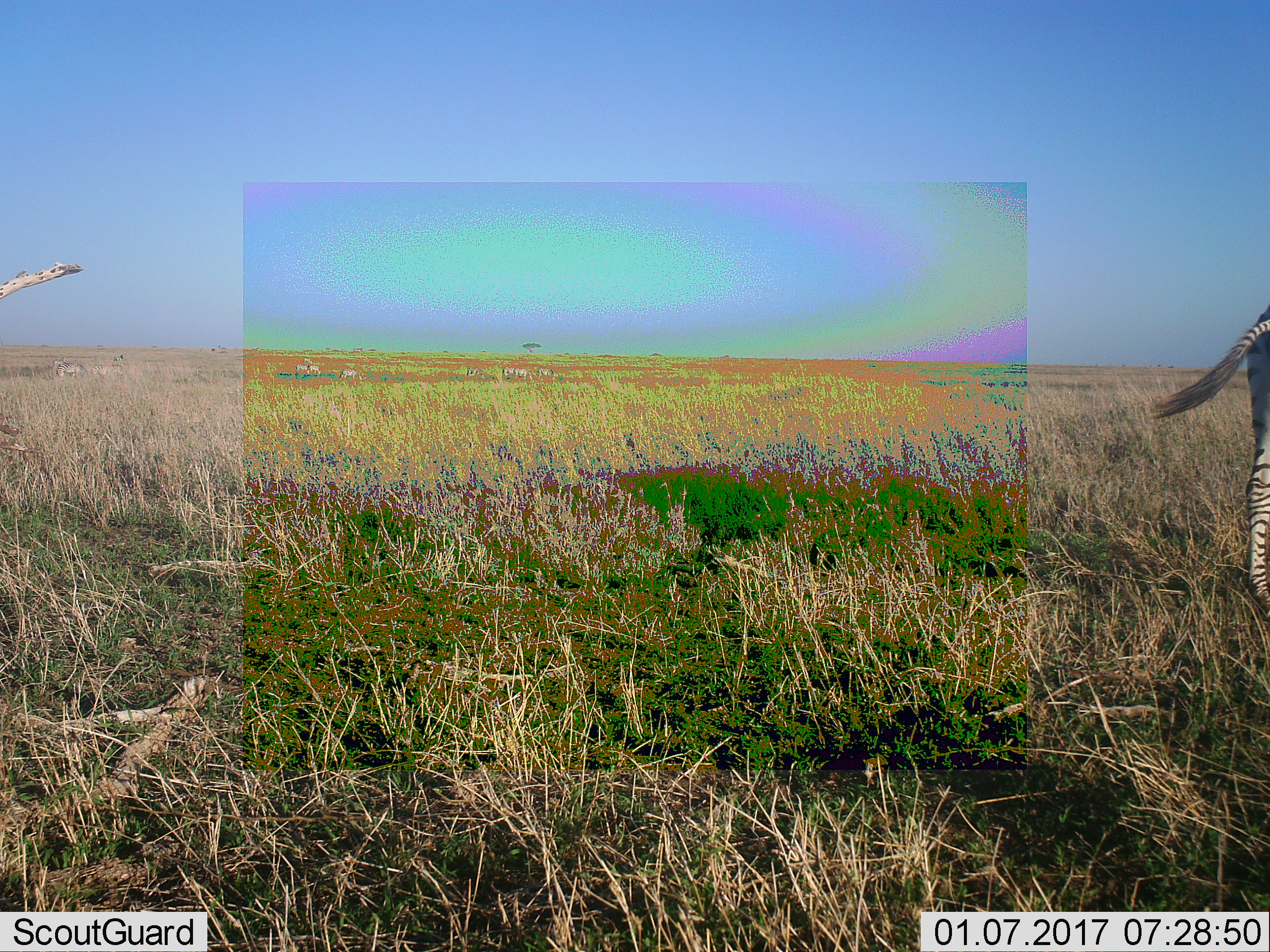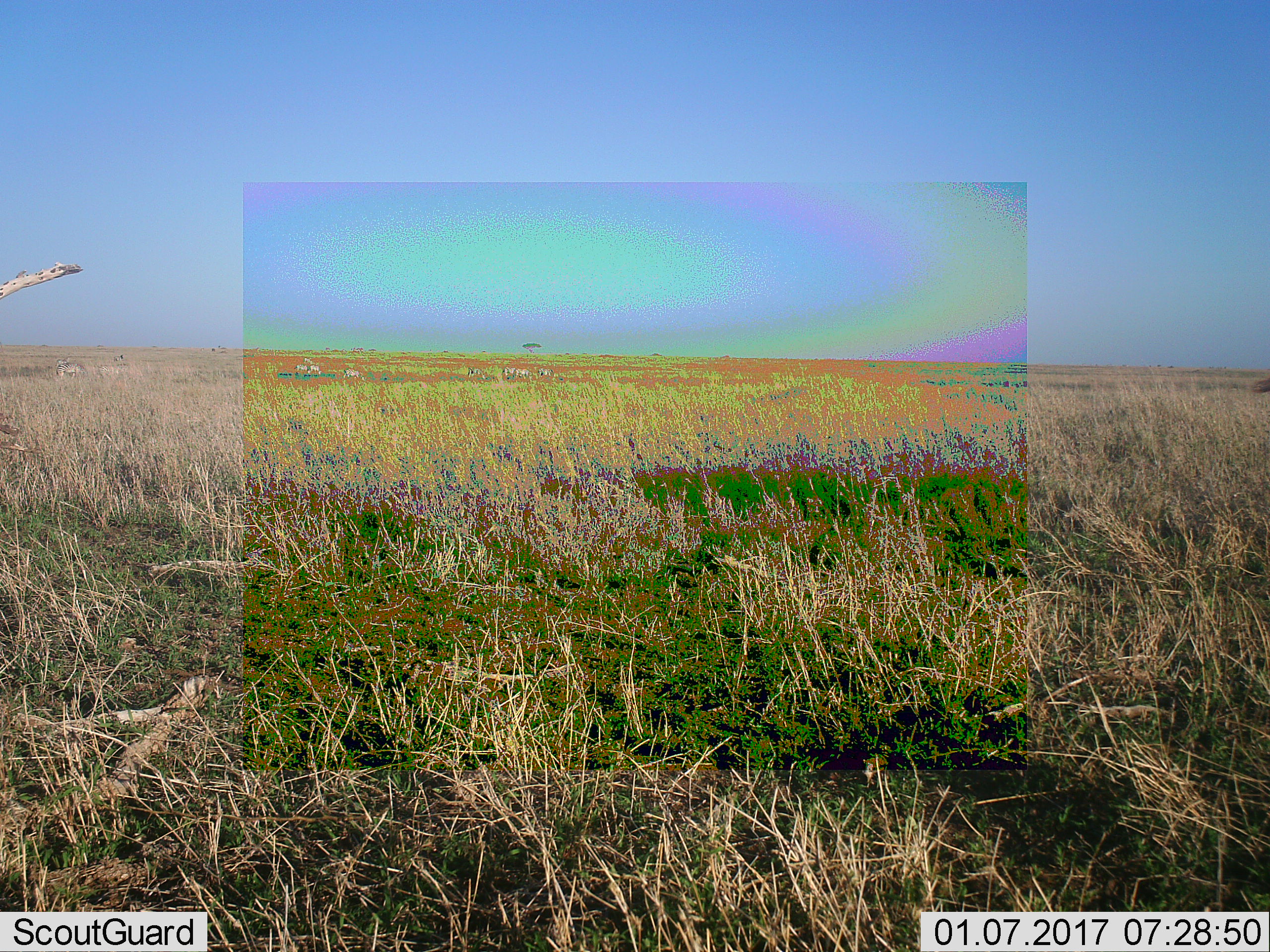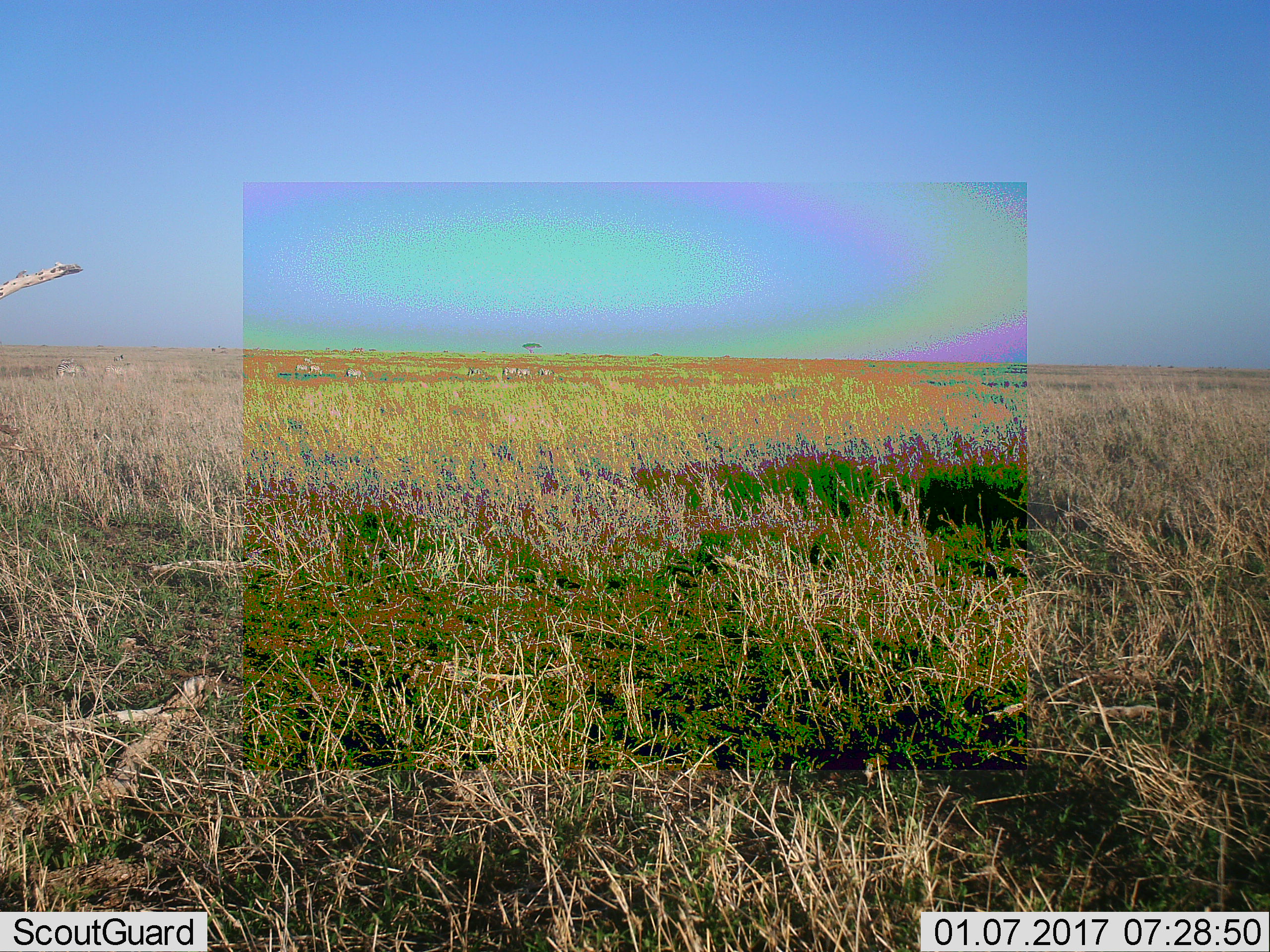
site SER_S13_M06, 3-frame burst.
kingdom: Animalia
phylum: Chordata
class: Mammalia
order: Perissodactyla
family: Equidae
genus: Equus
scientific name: Equus quagga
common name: plains zebra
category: zebraplains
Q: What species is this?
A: Zebraplains (plains zebra) (Equus quagga).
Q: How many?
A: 1.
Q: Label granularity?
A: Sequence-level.